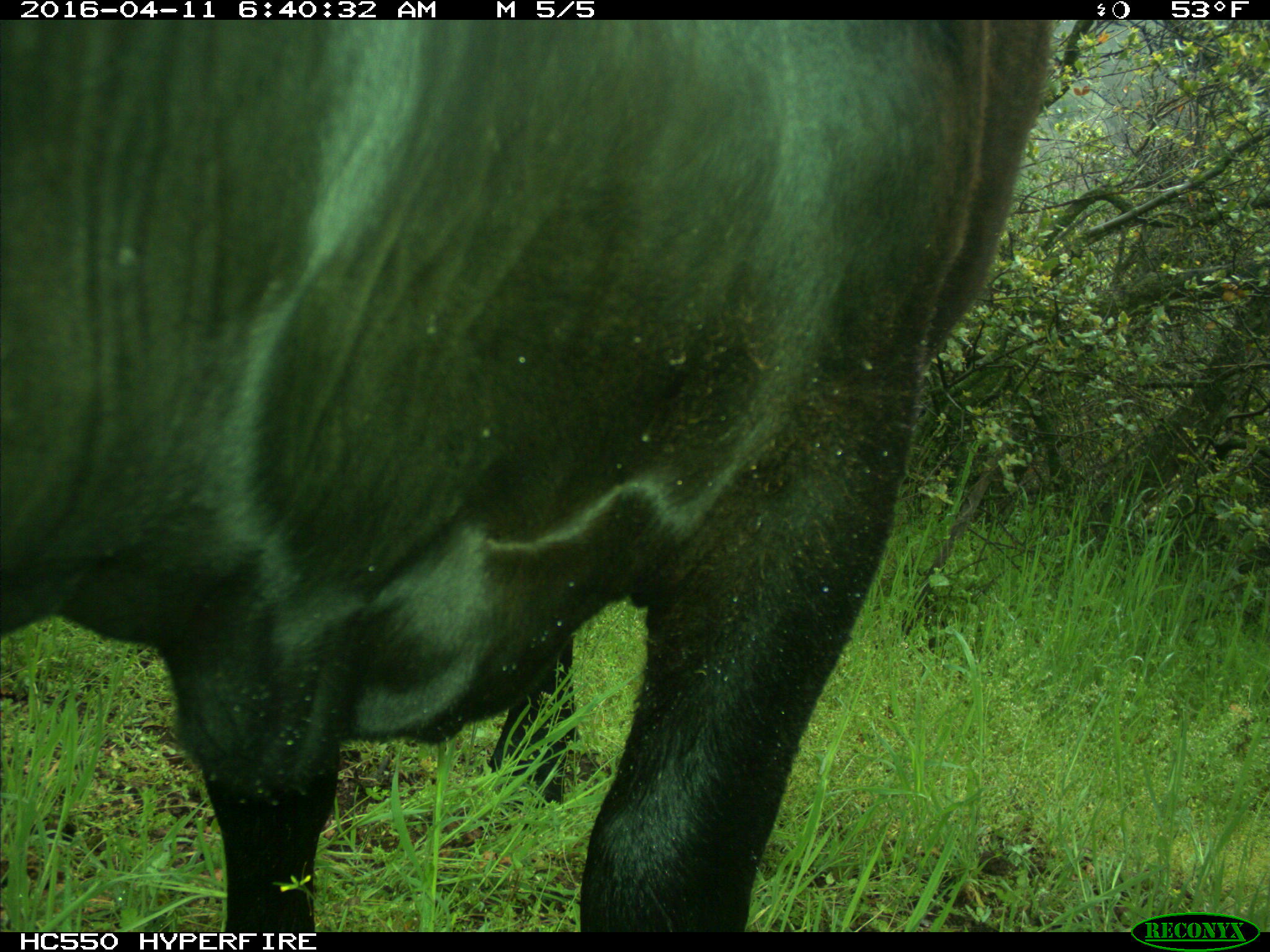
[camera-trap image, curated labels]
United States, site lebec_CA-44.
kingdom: Animalia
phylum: Chordata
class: Mammalia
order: Artiodactyla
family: Bovidae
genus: Bos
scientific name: Bos taurus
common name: domestic cow